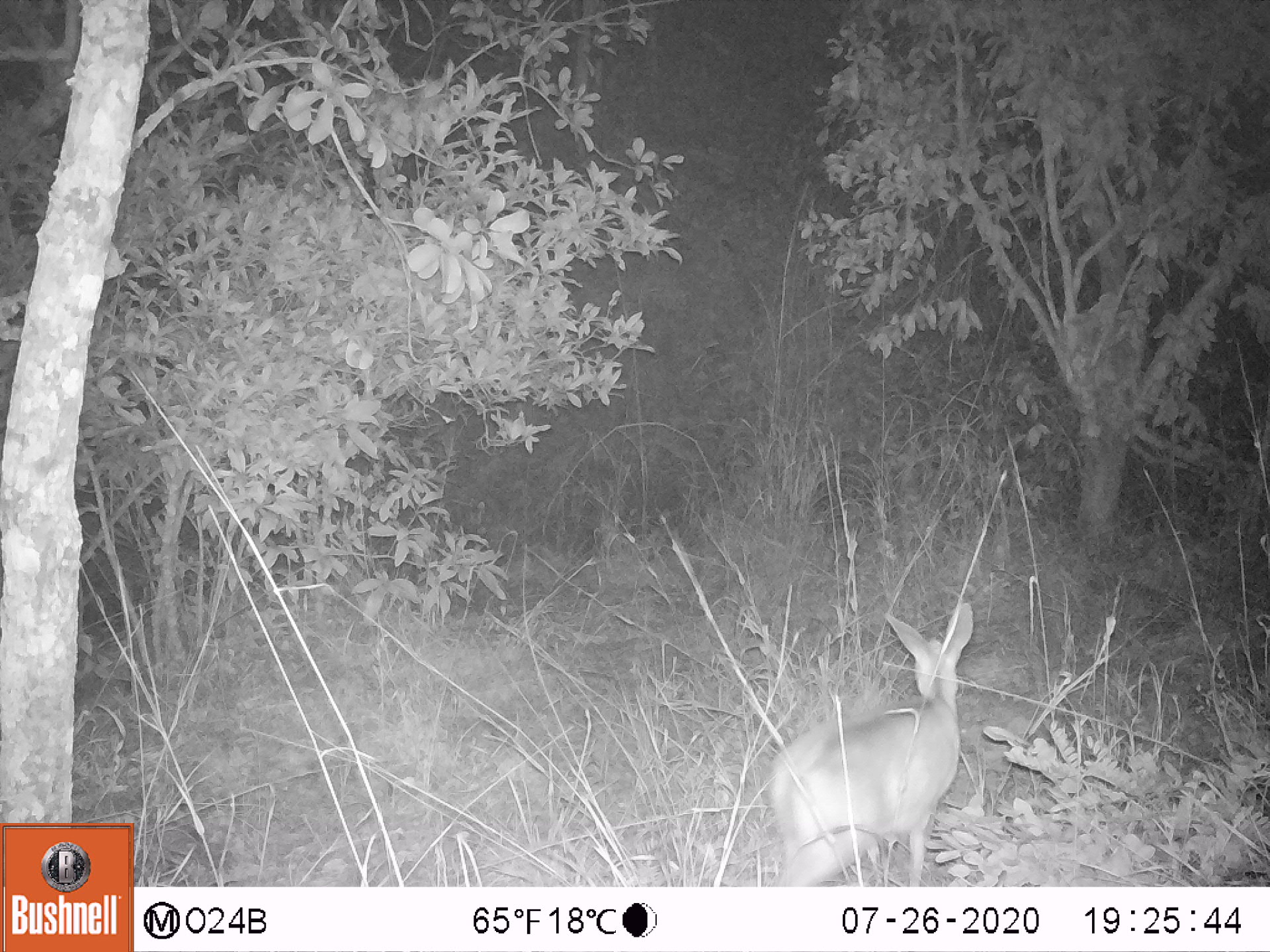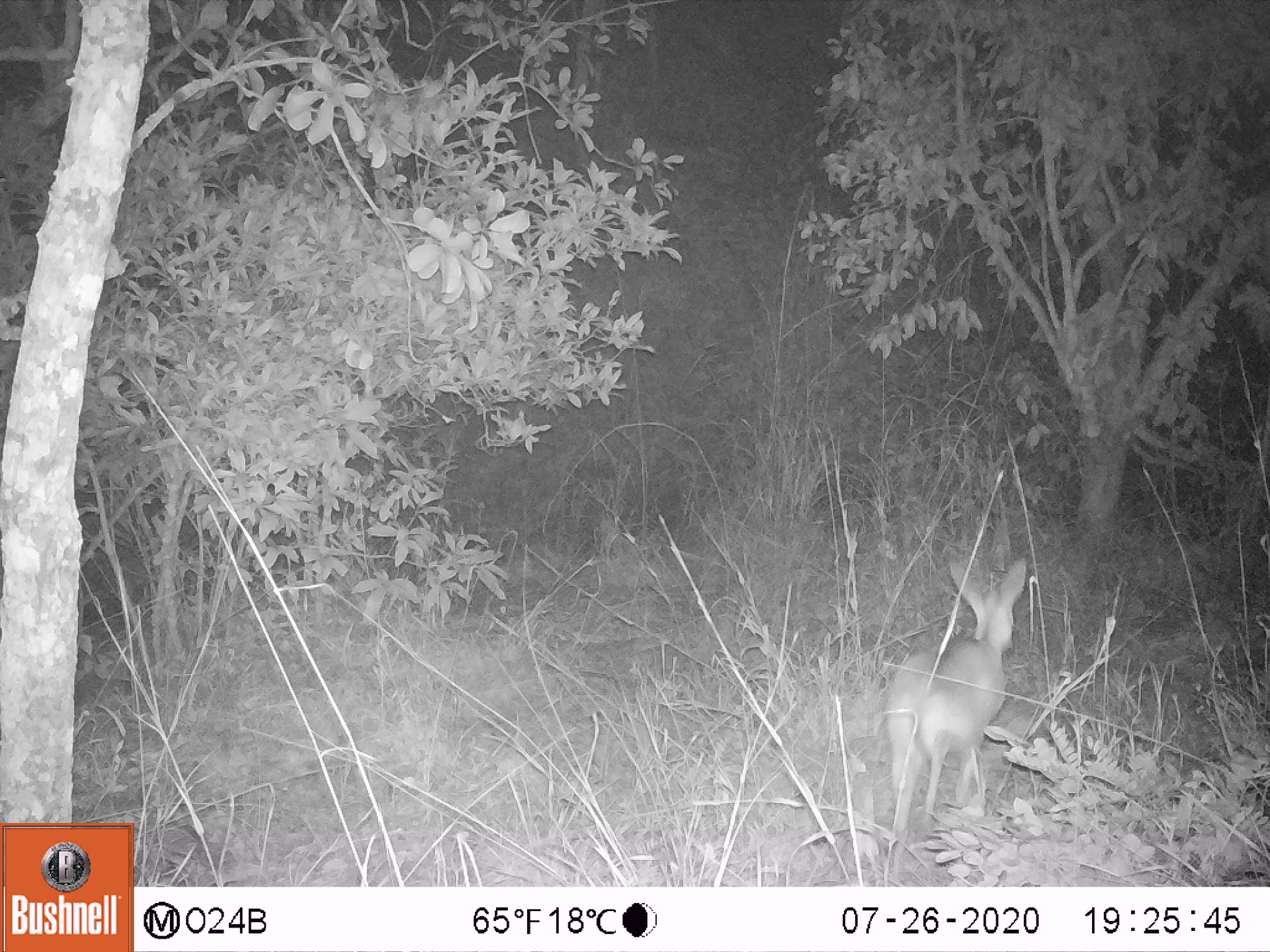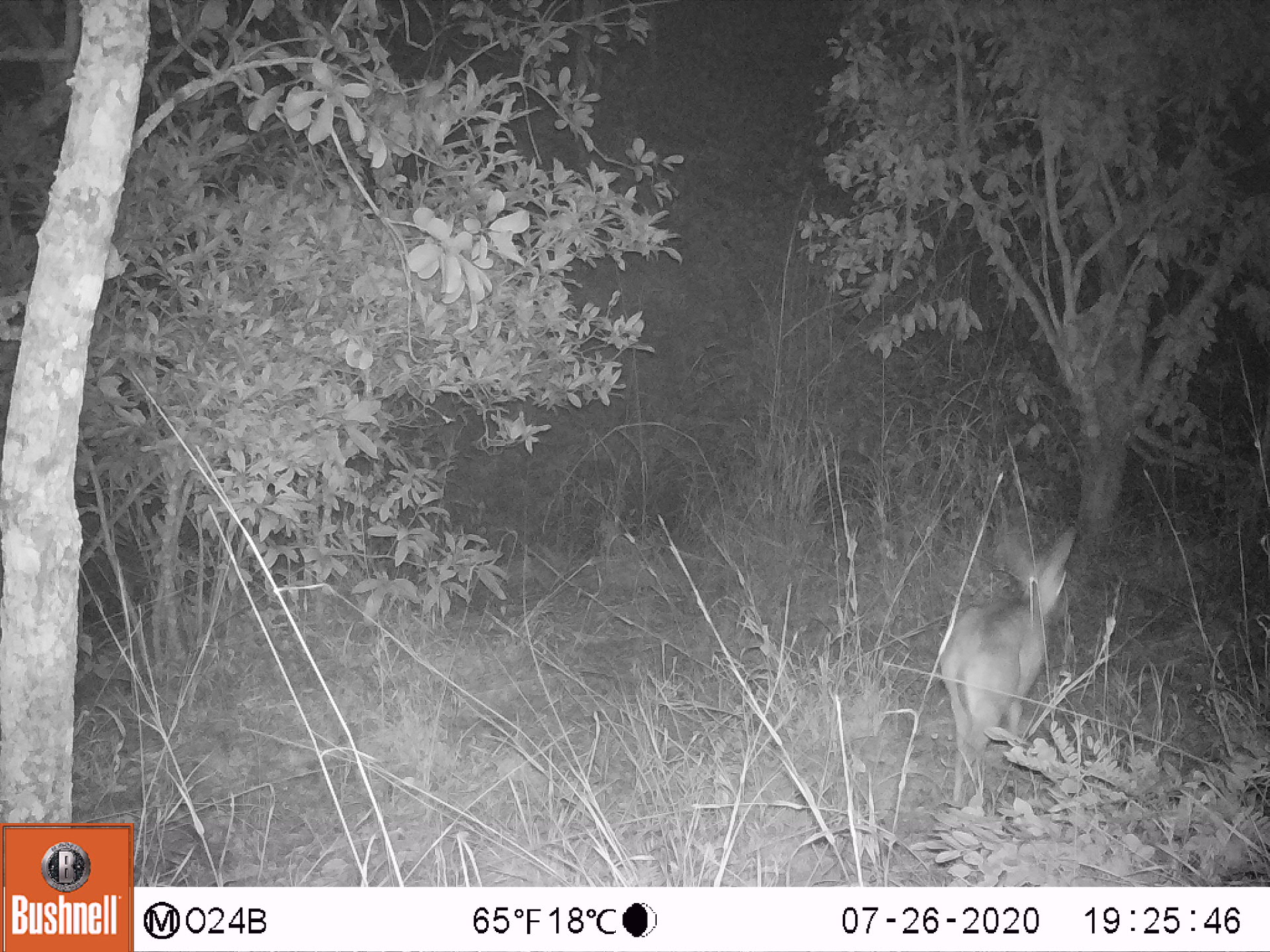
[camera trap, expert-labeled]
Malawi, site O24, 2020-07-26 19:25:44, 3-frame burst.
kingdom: Animalia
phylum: Chordata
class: Mammalia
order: Artiodactyla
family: Bovidae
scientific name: Antilopinae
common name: small antelope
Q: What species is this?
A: Small antelope (Antilopinae).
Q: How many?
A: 1.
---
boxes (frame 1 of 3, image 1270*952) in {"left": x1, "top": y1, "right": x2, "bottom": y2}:
small antelope: {"left": 754, "top": 591, "right": 984, "bottom": 886}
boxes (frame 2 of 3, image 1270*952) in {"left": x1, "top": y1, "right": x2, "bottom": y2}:
small antelope: {"left": 864, "top": 551, "right": 1038, "bottom": 851}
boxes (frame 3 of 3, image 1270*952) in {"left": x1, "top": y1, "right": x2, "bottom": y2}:
small antelope: {"left": 925, "top": 512, "right": 1089, "bottom": 829}